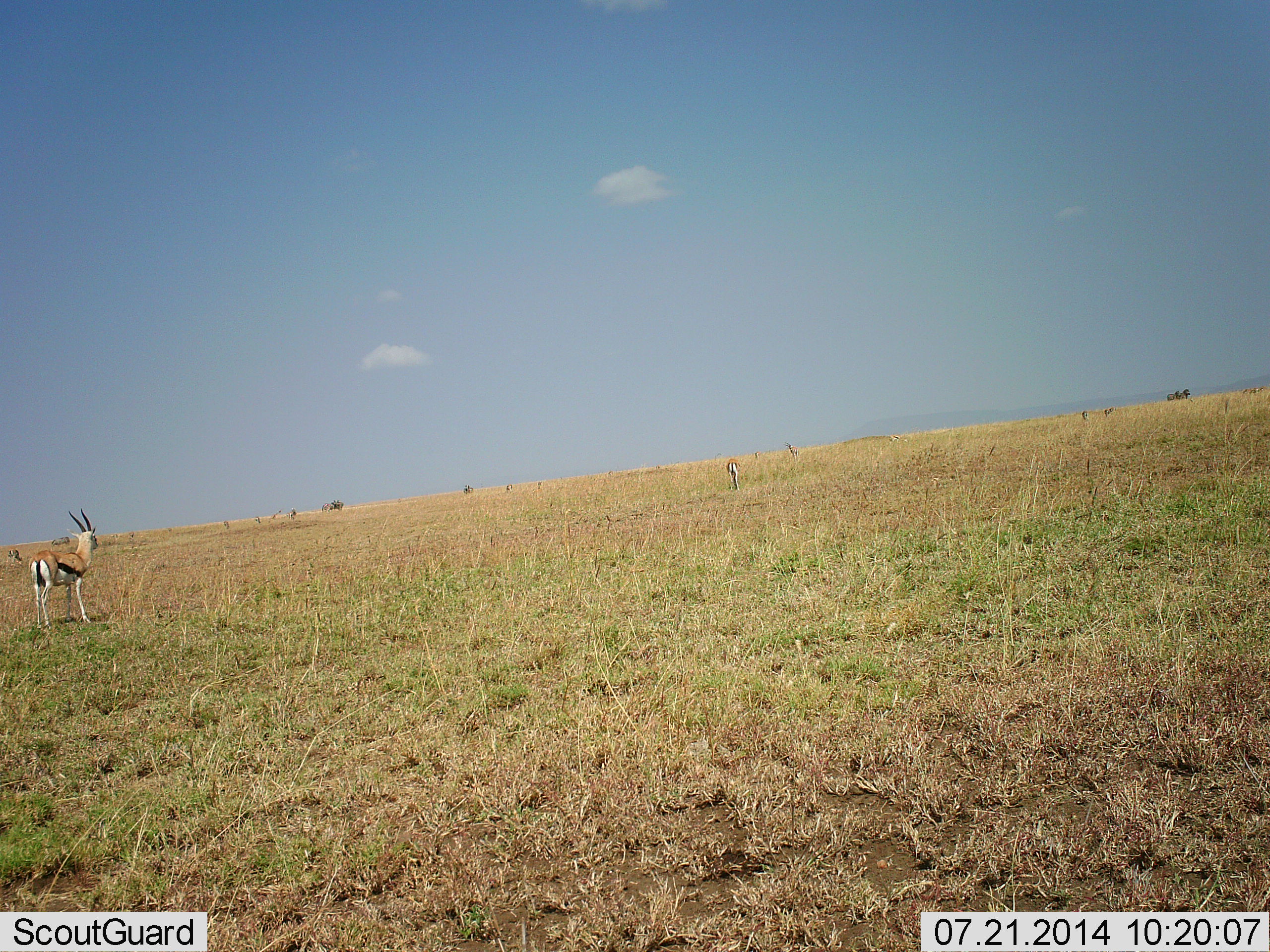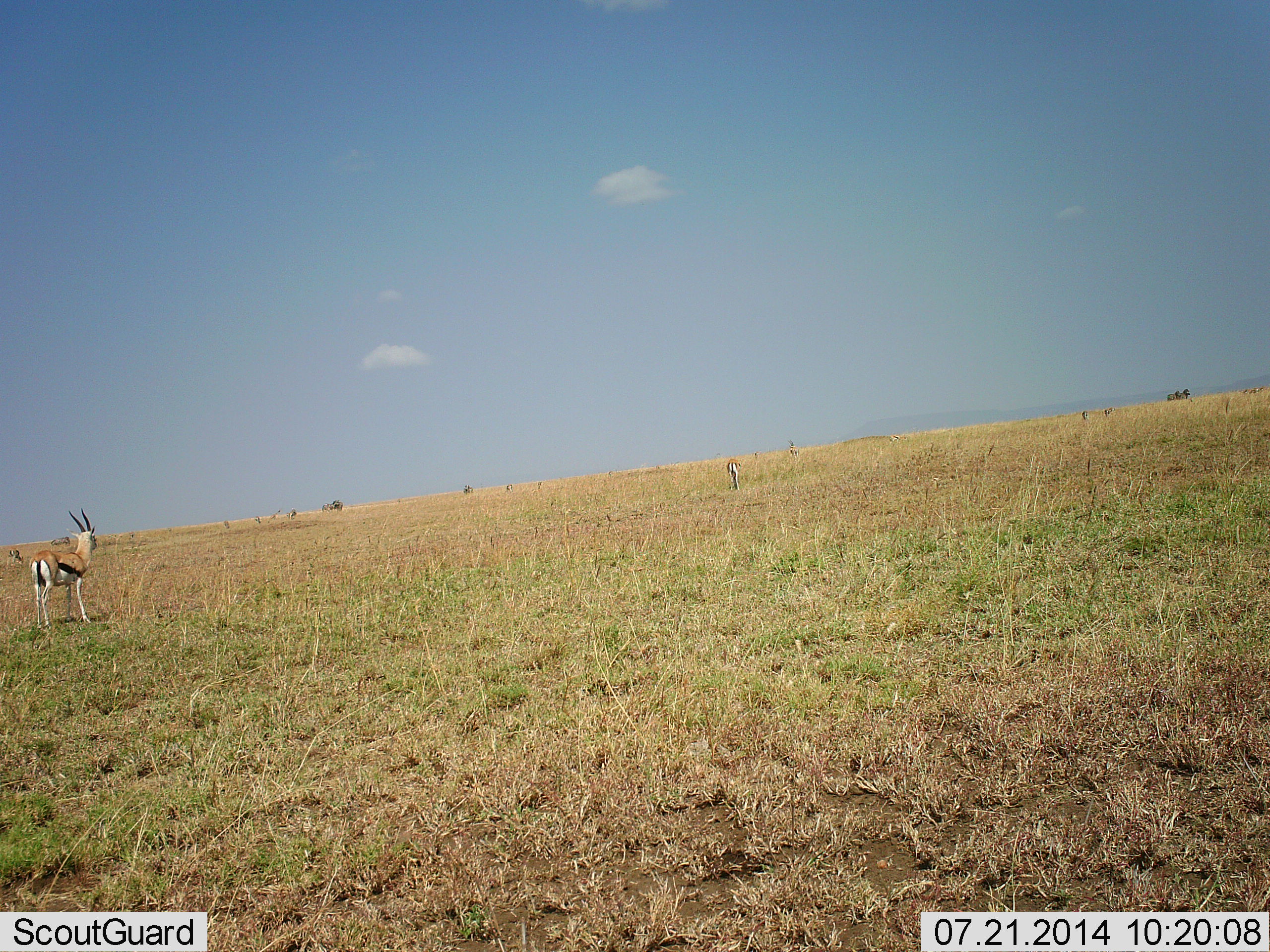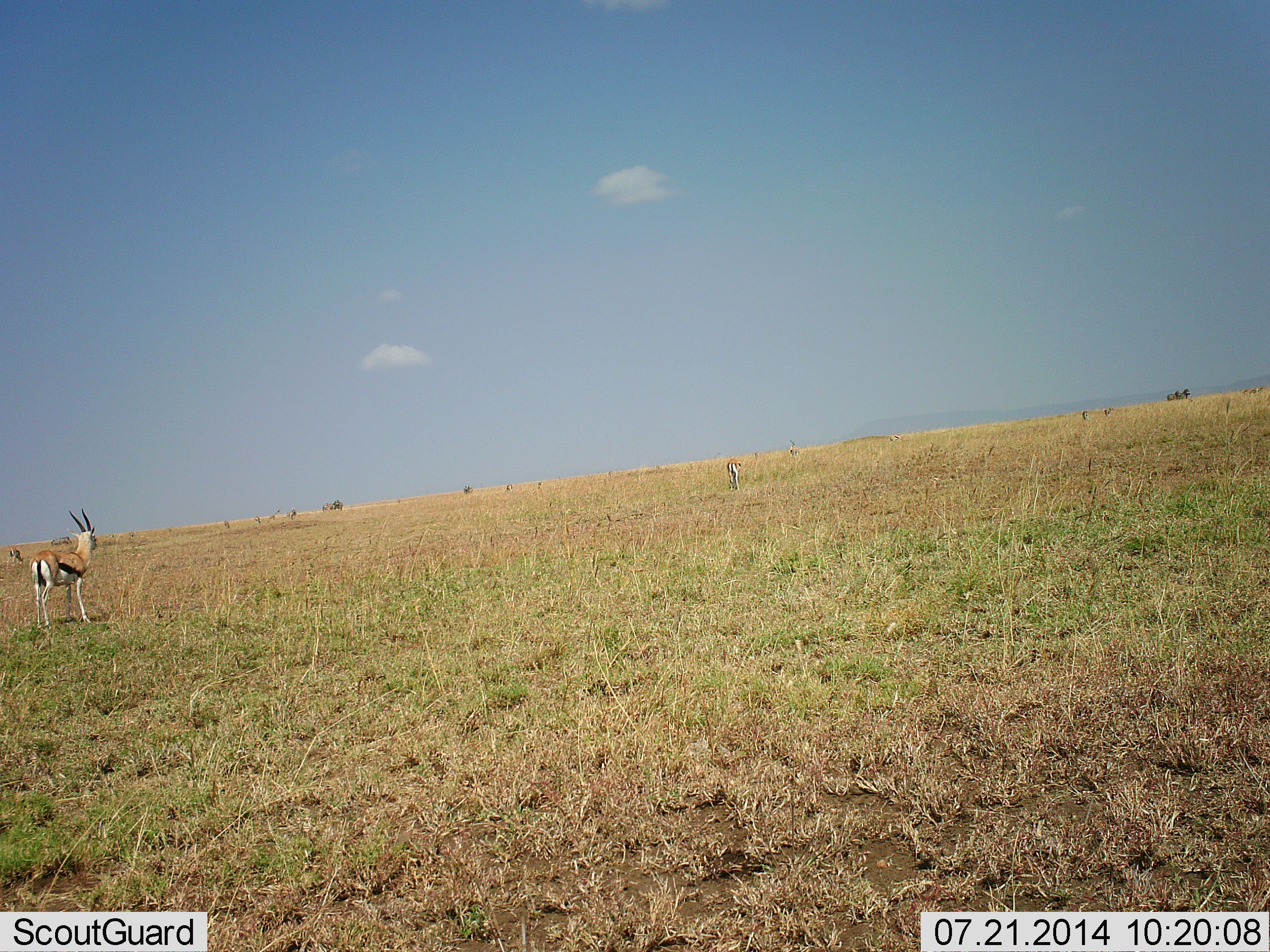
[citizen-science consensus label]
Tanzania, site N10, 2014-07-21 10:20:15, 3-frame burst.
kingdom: Animalia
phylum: Chordata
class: Mammalia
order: Artiodactyla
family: Bovidae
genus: Eudorcas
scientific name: Eudorcas thomsonii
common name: thomson's gazelle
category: gazellethomsons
Gazellethomsons (thomson's gazelle) (Eudorcas thomsonii), count 2. Behavior (volunteer vote fractions): standing 100%, resting 0%, moving 0%, interacting 0%. Young present (vote fraction): 0%. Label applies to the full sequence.